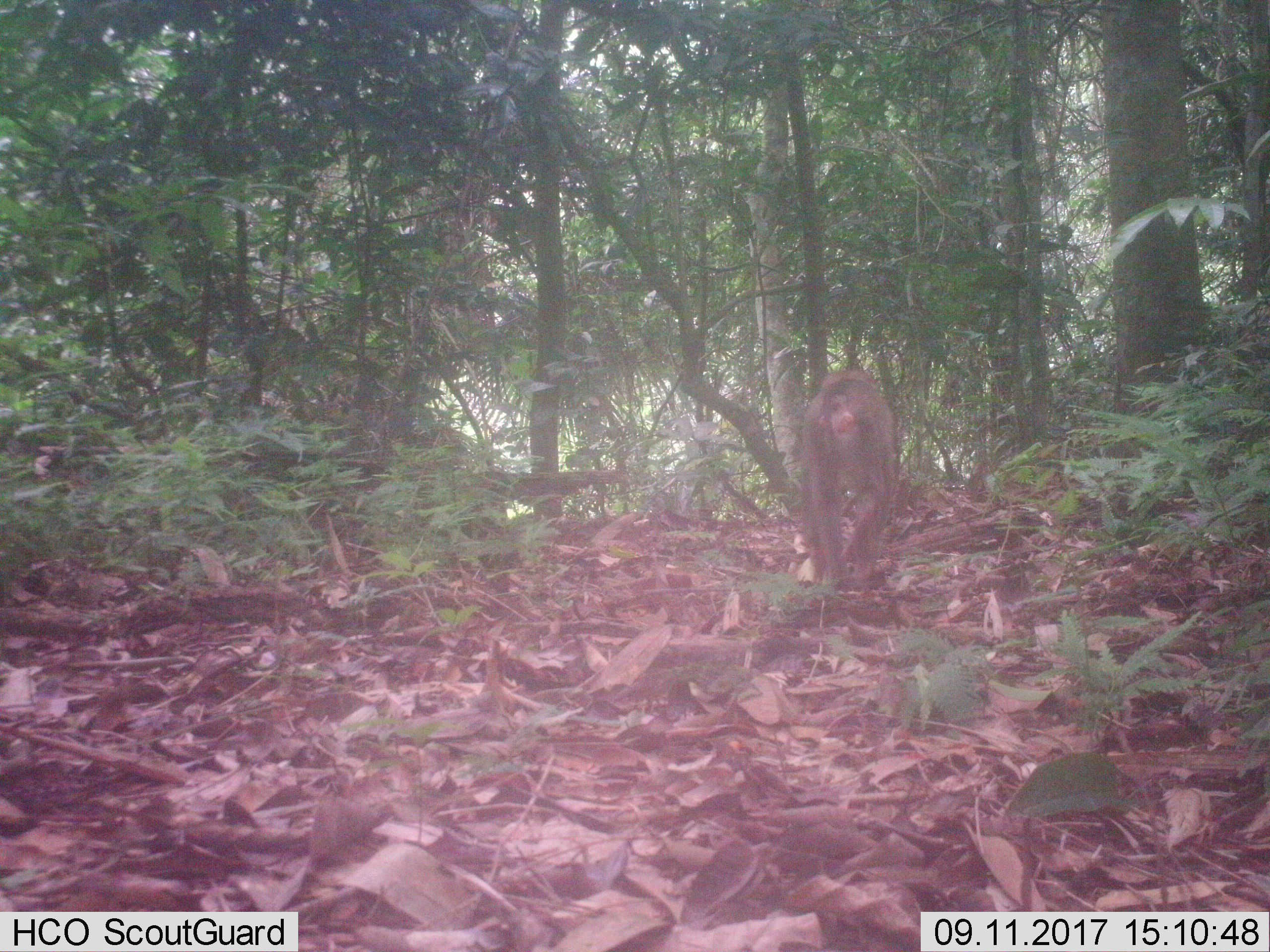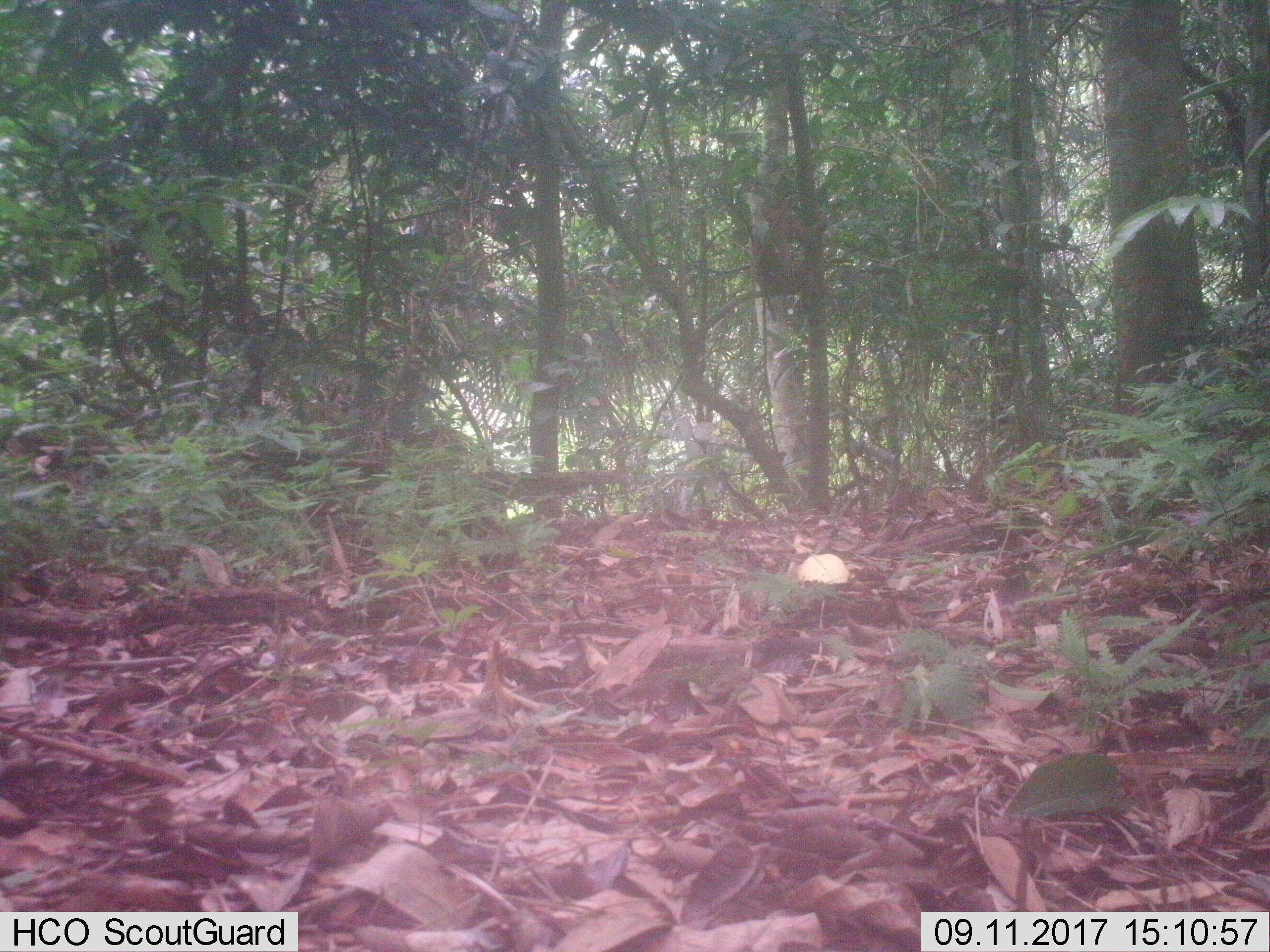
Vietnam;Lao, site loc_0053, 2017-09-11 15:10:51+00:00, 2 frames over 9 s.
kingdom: Animalia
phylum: Chordata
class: Mammalia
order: Primates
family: Cercopithecidae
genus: Macaca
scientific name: Macaca nemestrina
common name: pig-tailed macaque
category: pig tailed macaque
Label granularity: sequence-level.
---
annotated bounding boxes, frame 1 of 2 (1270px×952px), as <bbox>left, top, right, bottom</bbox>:
pig tailed macaque: <bbox>798, 369, 895, 581</bbox>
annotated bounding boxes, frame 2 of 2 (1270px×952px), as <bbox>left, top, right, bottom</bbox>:
pig tailed macaque: <bbox>746, 191, 830, 321</bbox>